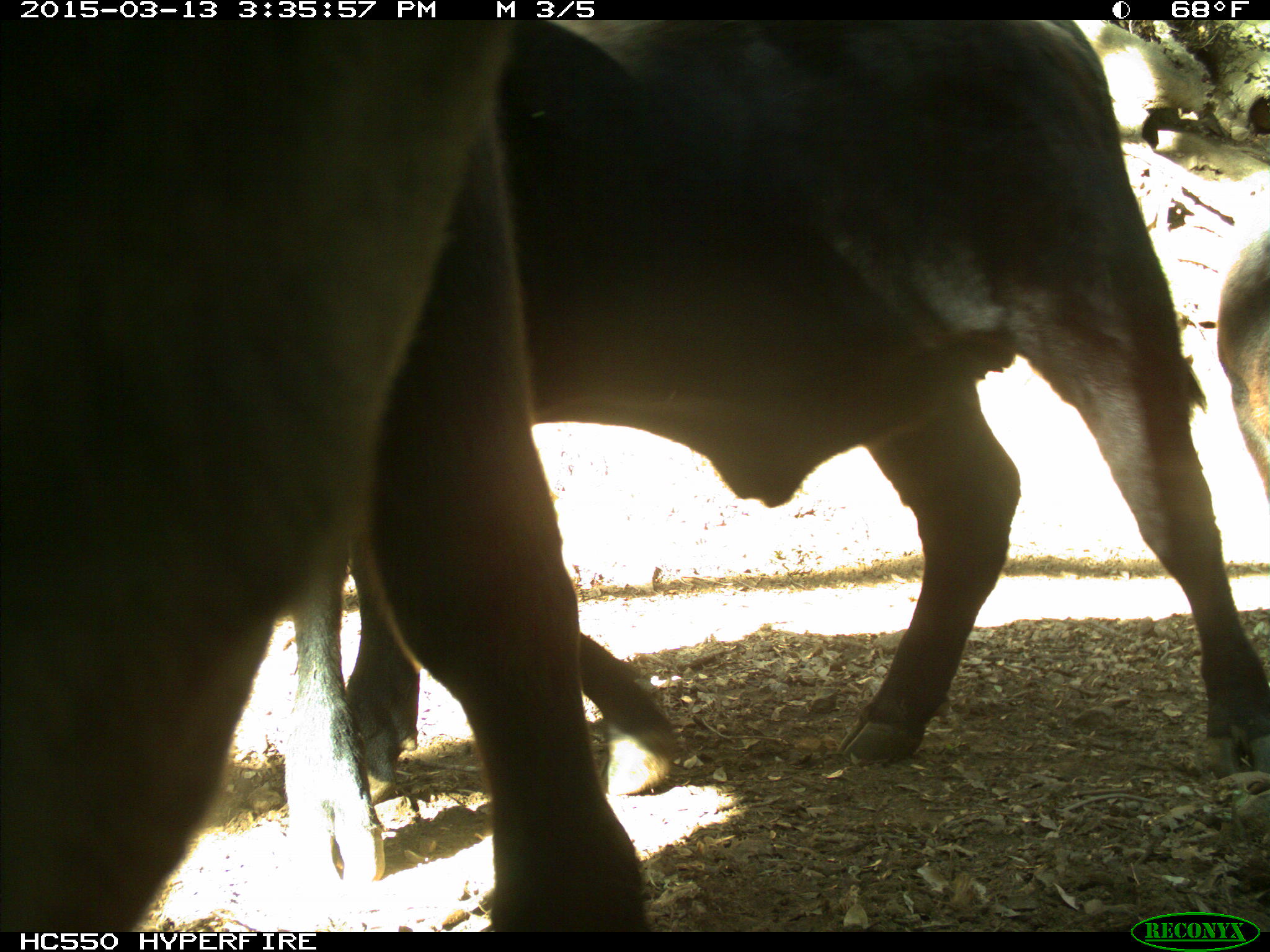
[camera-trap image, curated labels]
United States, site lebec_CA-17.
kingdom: Animalia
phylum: Chordata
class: Mammalia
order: Artiodactyla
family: Bovidae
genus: Bos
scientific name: Bos taurus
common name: domestic cow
Bos taurus (domestic cow).